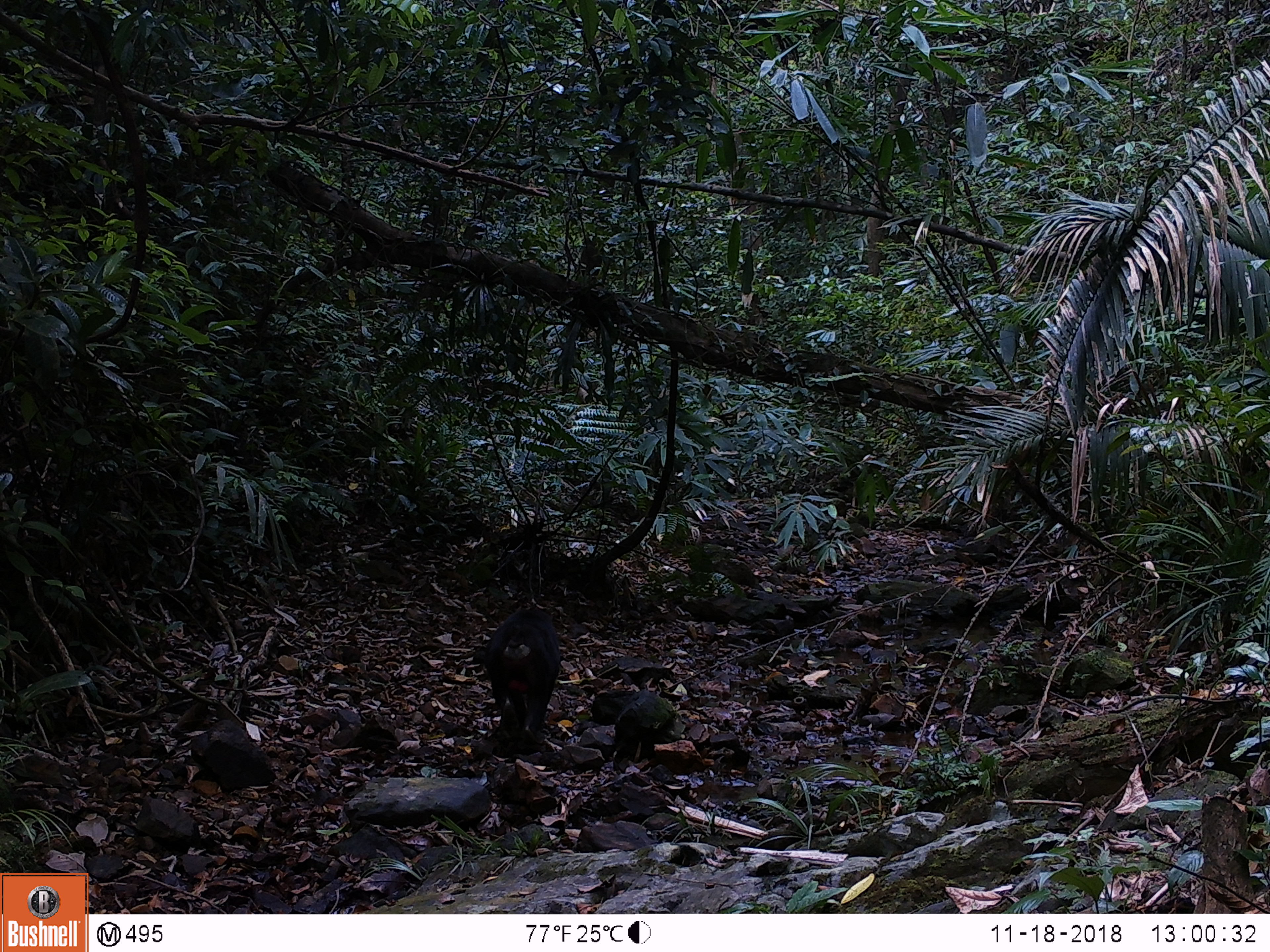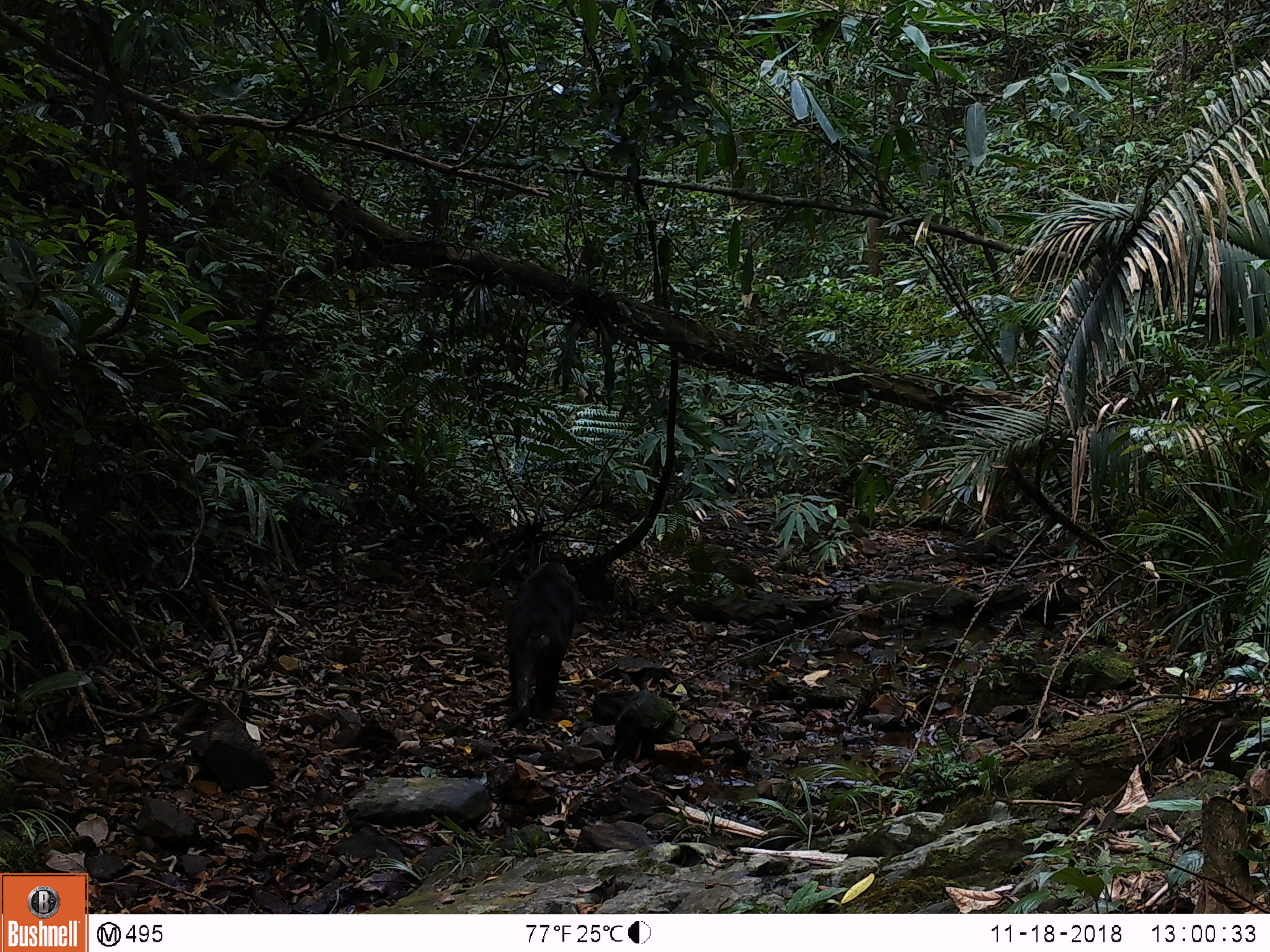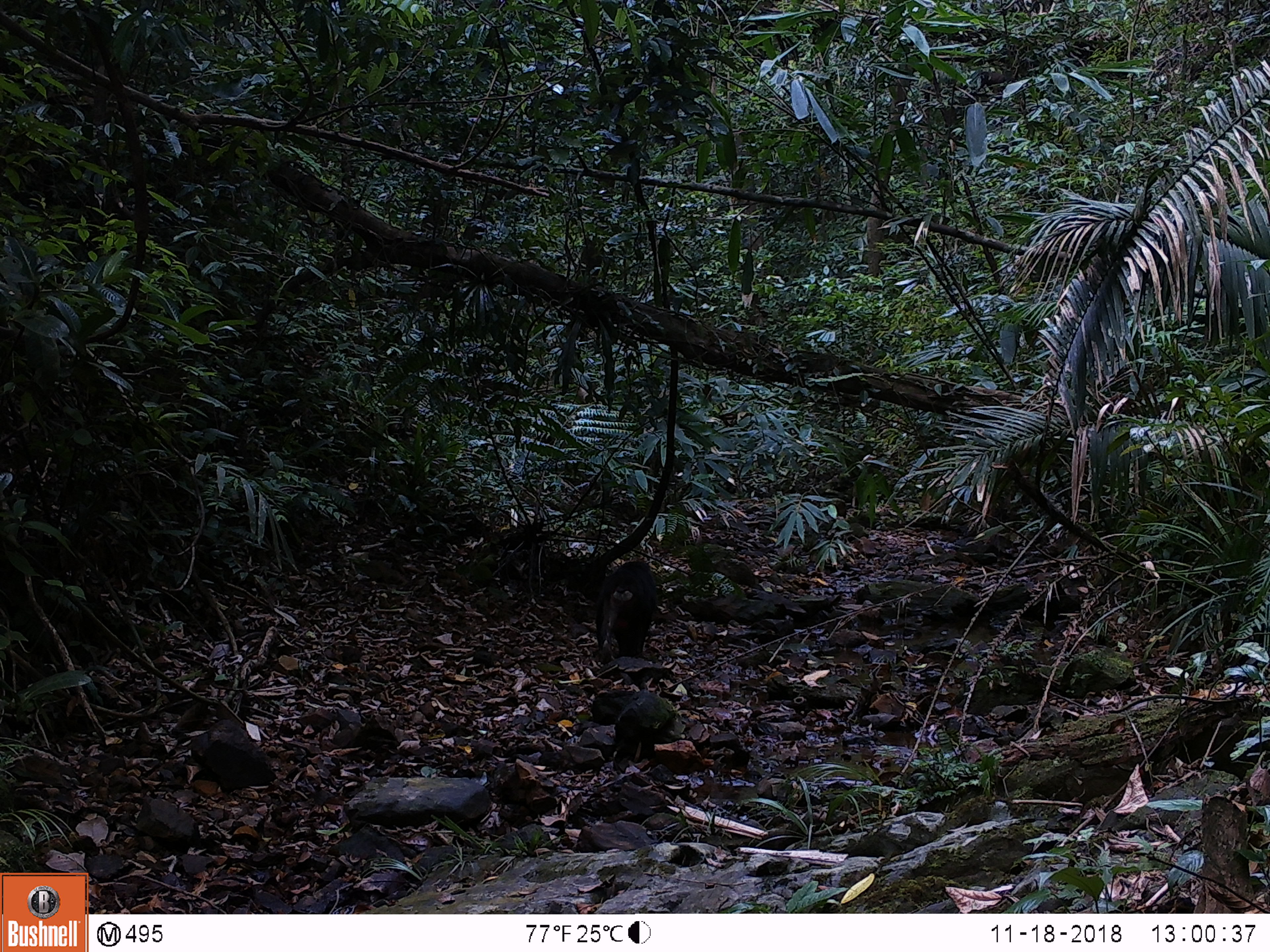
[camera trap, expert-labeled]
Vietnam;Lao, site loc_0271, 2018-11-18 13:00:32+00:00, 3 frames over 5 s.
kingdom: Animalia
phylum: Chordata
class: Mammalia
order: Primates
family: Cercopithecidae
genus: Macaca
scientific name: Macaca arctoides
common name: stump-tailed macaque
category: stump tailed macaque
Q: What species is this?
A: Stump tailed macaque (stump-tailed macaque) (Macaca arctoides).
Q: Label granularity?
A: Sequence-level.